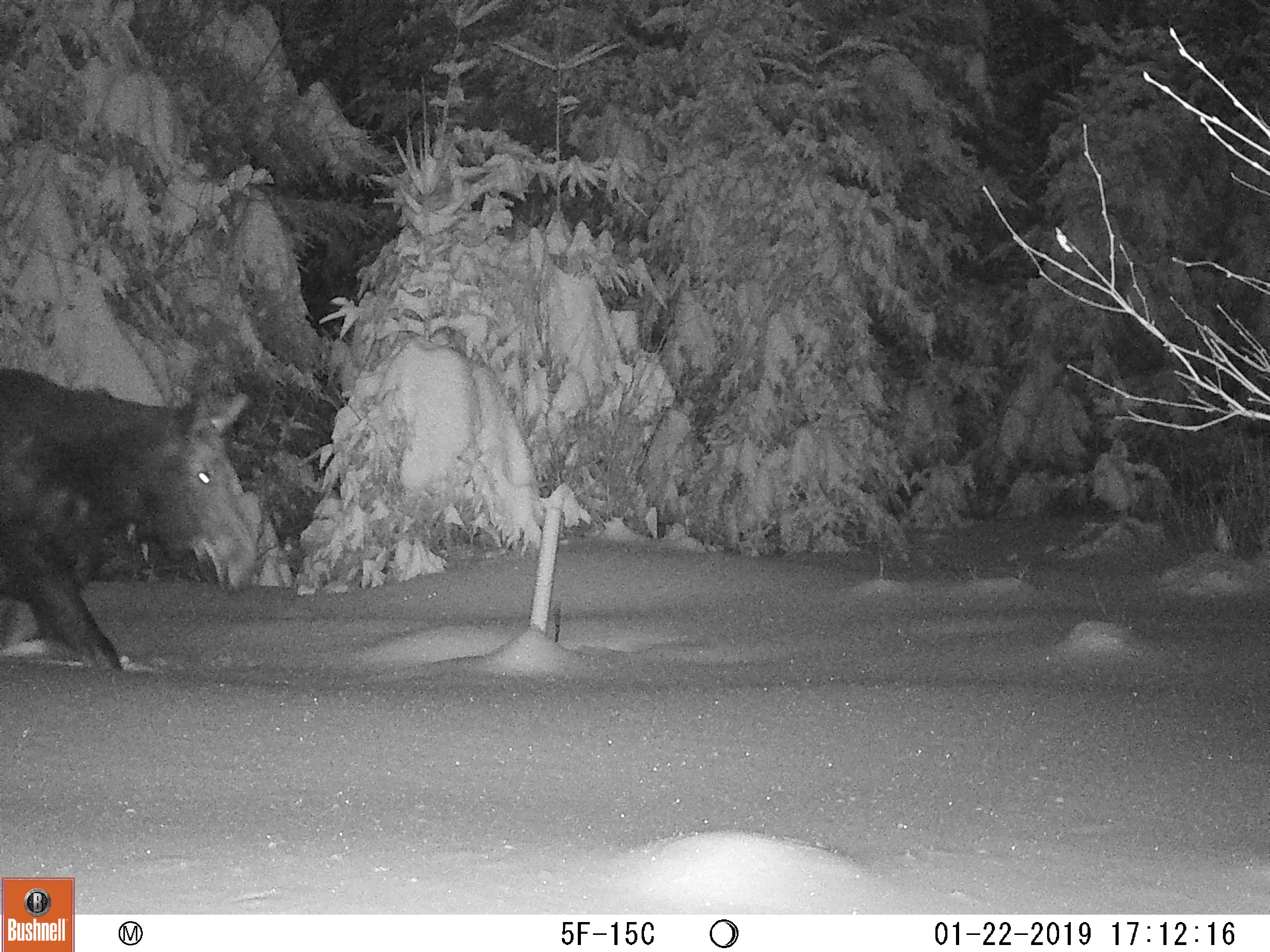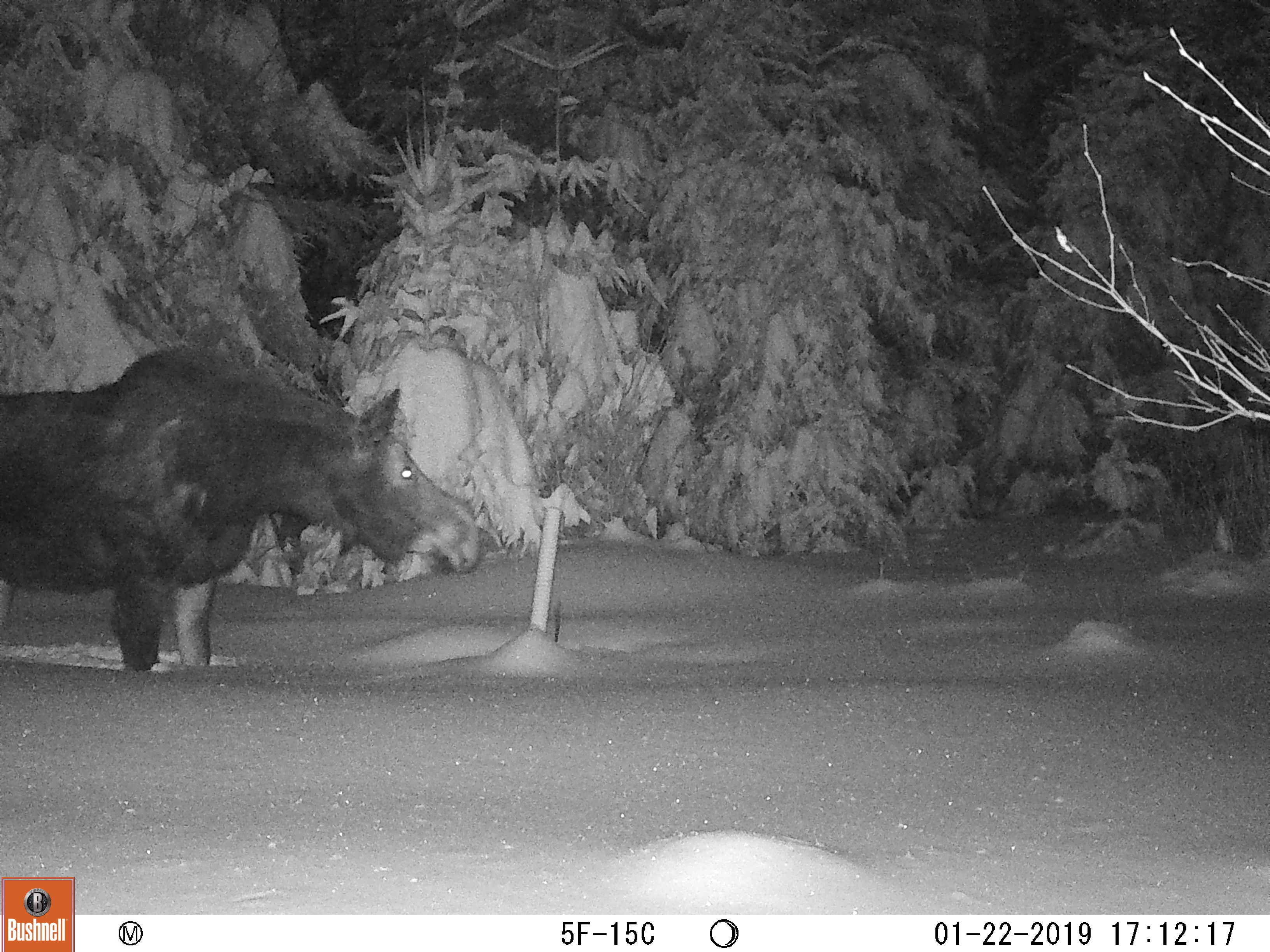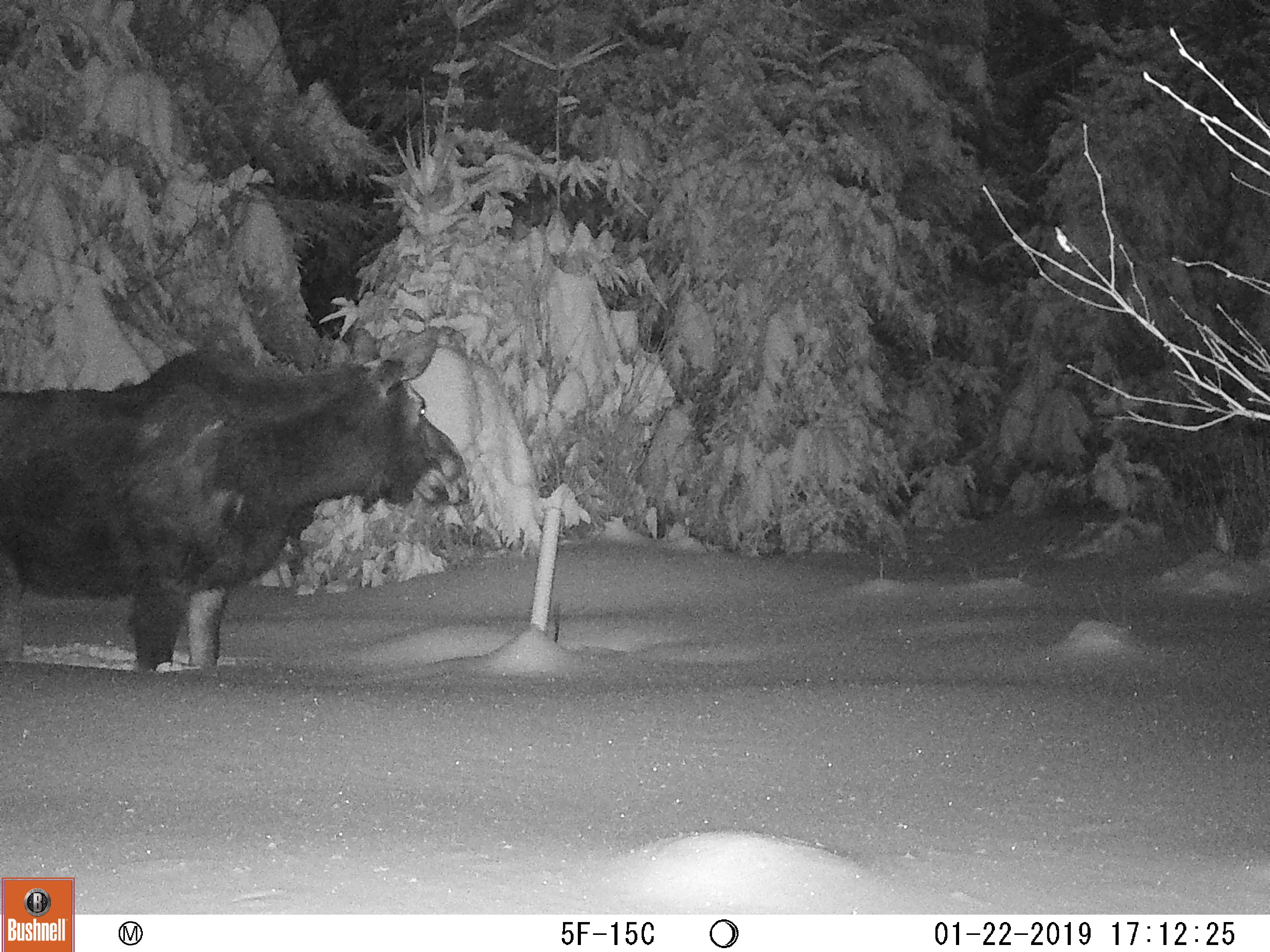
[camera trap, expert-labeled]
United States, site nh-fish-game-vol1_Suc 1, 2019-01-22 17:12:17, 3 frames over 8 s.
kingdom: Animalia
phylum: Chordata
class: Mammalia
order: Artiodactyla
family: Cervidae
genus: Alces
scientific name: Alces alces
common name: moose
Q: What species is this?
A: Moose (Alces alces).